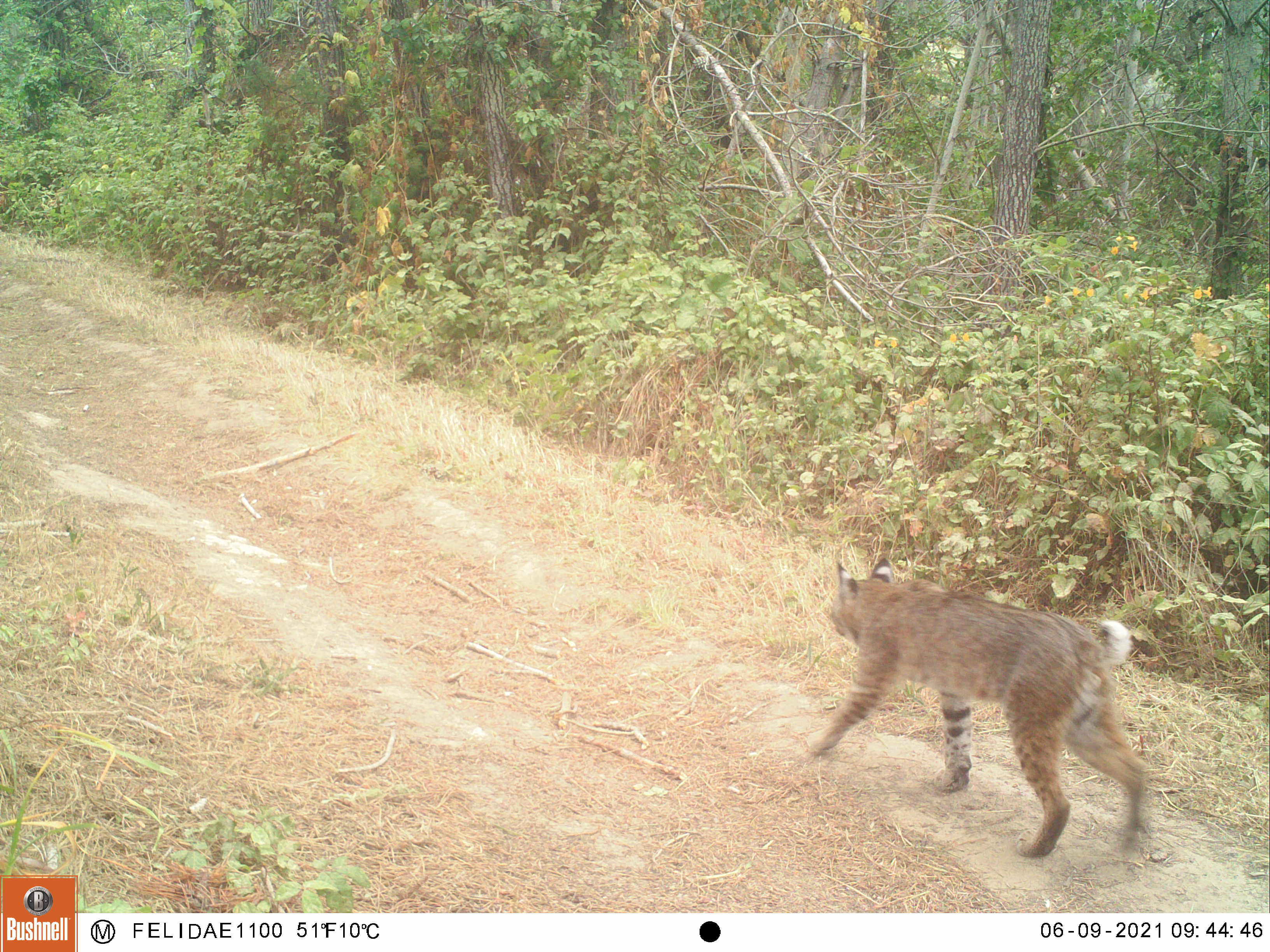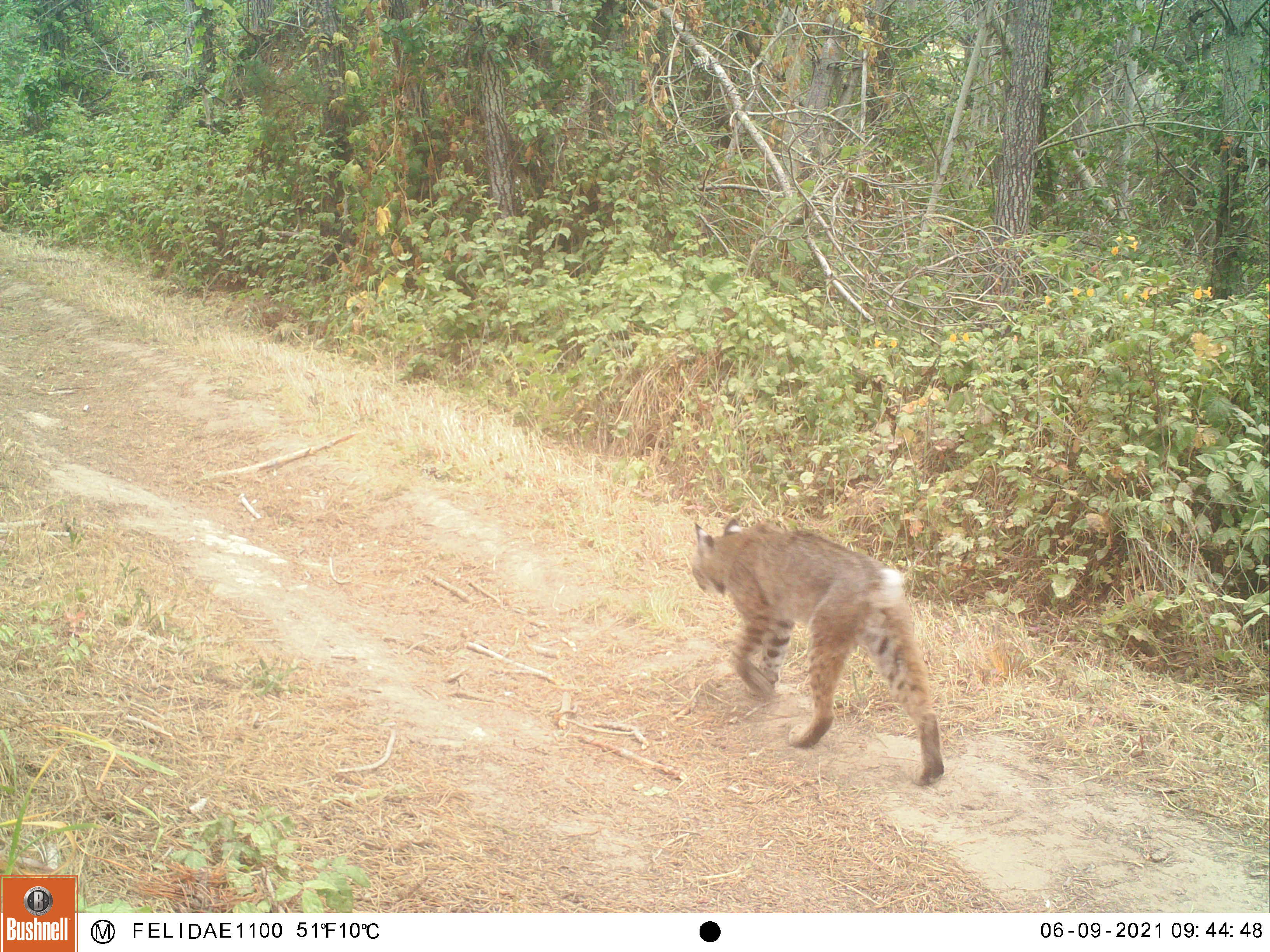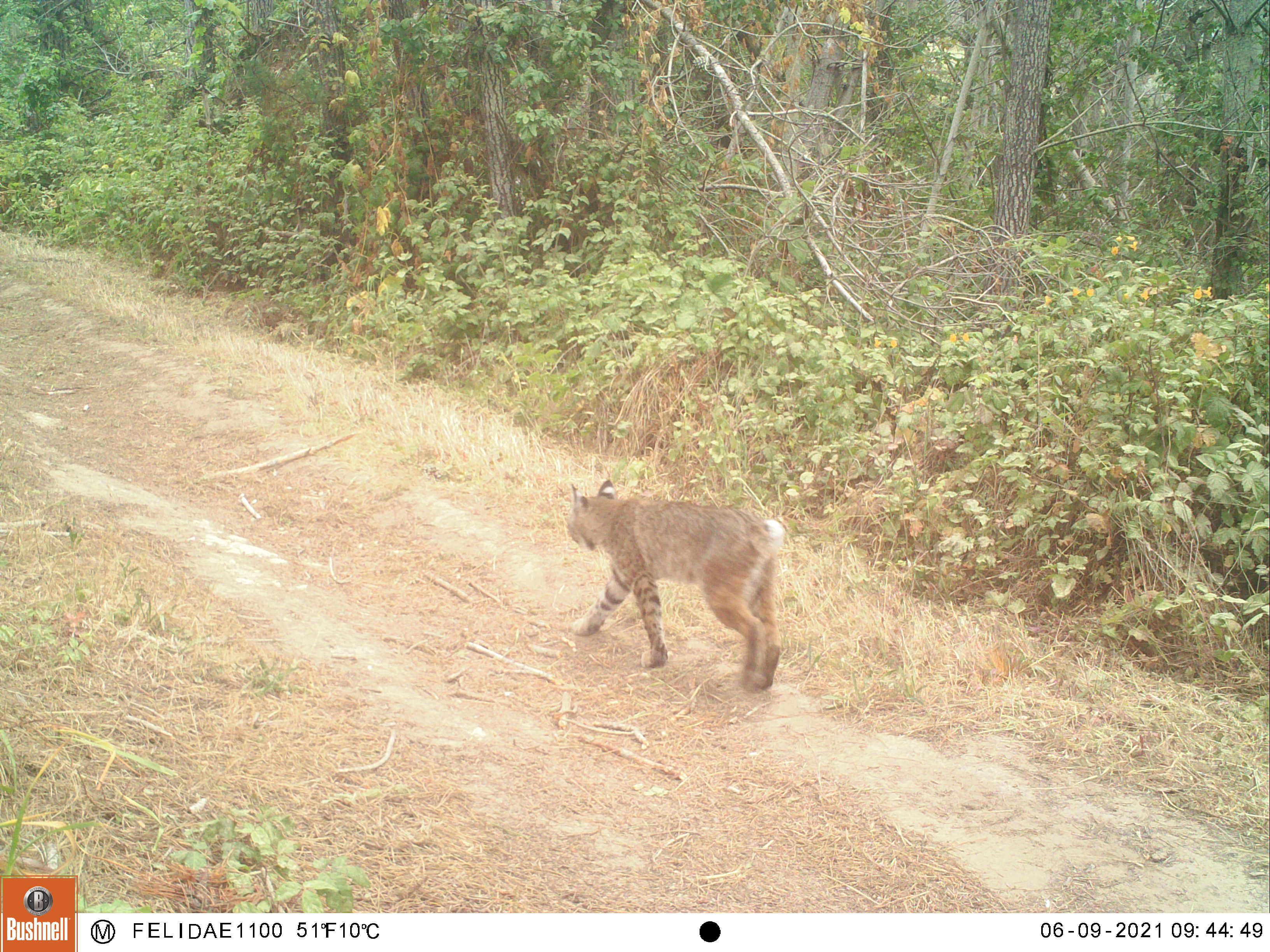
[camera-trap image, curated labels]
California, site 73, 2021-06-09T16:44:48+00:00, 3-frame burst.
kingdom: Animalia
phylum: Chordata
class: Mammalia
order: Carnivora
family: Felidae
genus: Lynx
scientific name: Lynx rufus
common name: bobcat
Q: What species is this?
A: Bobcat (Lynx rufus).